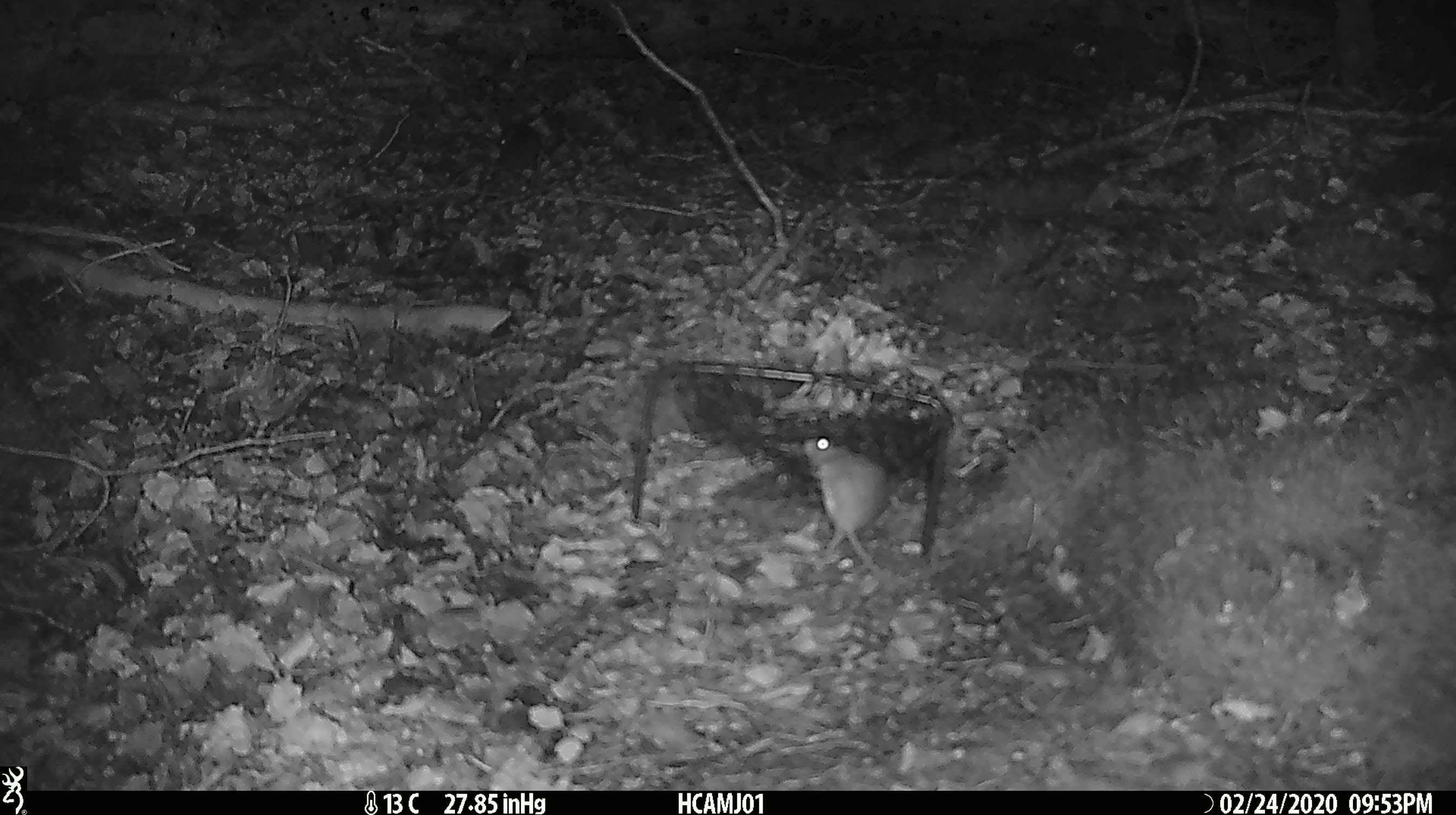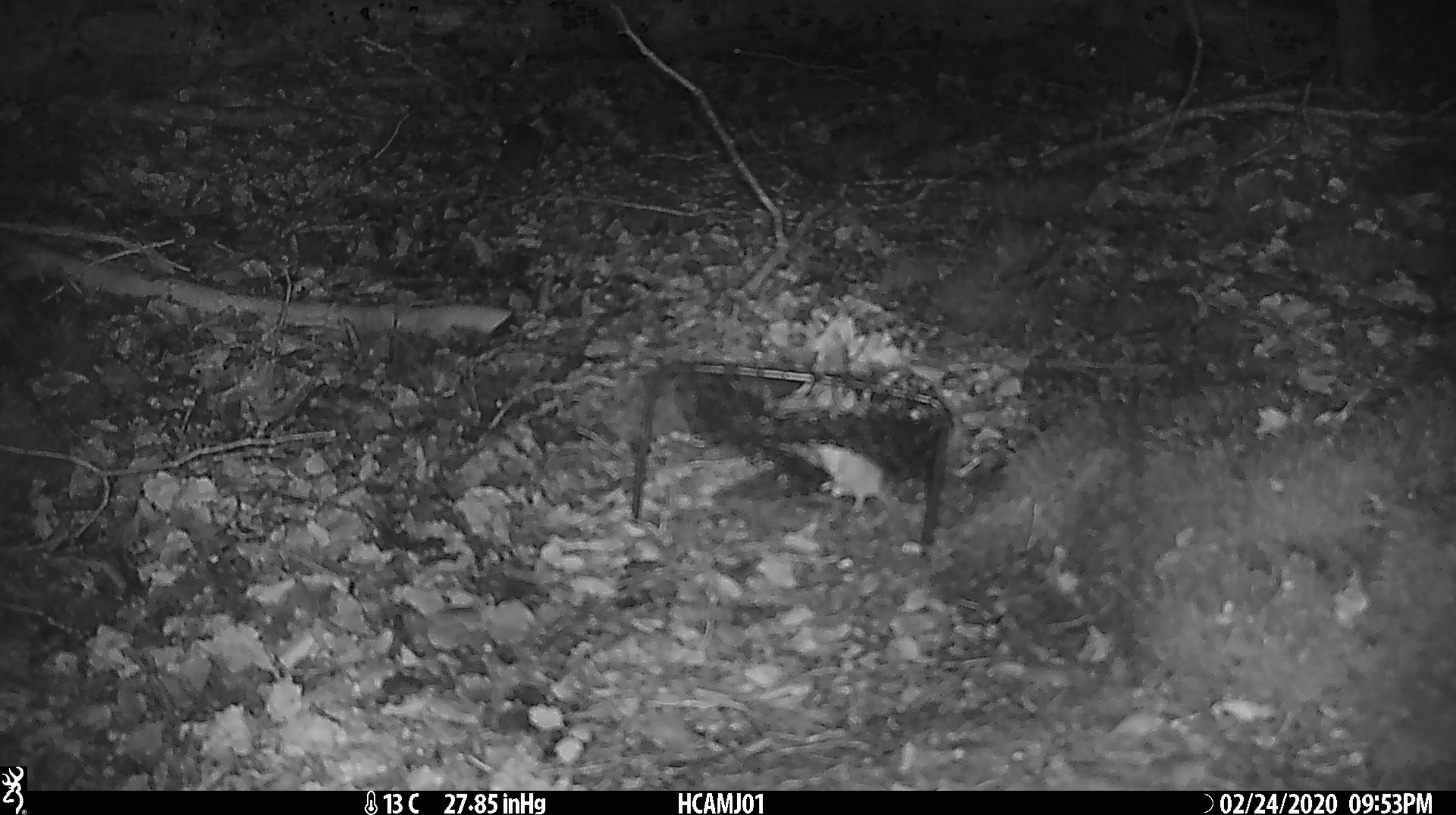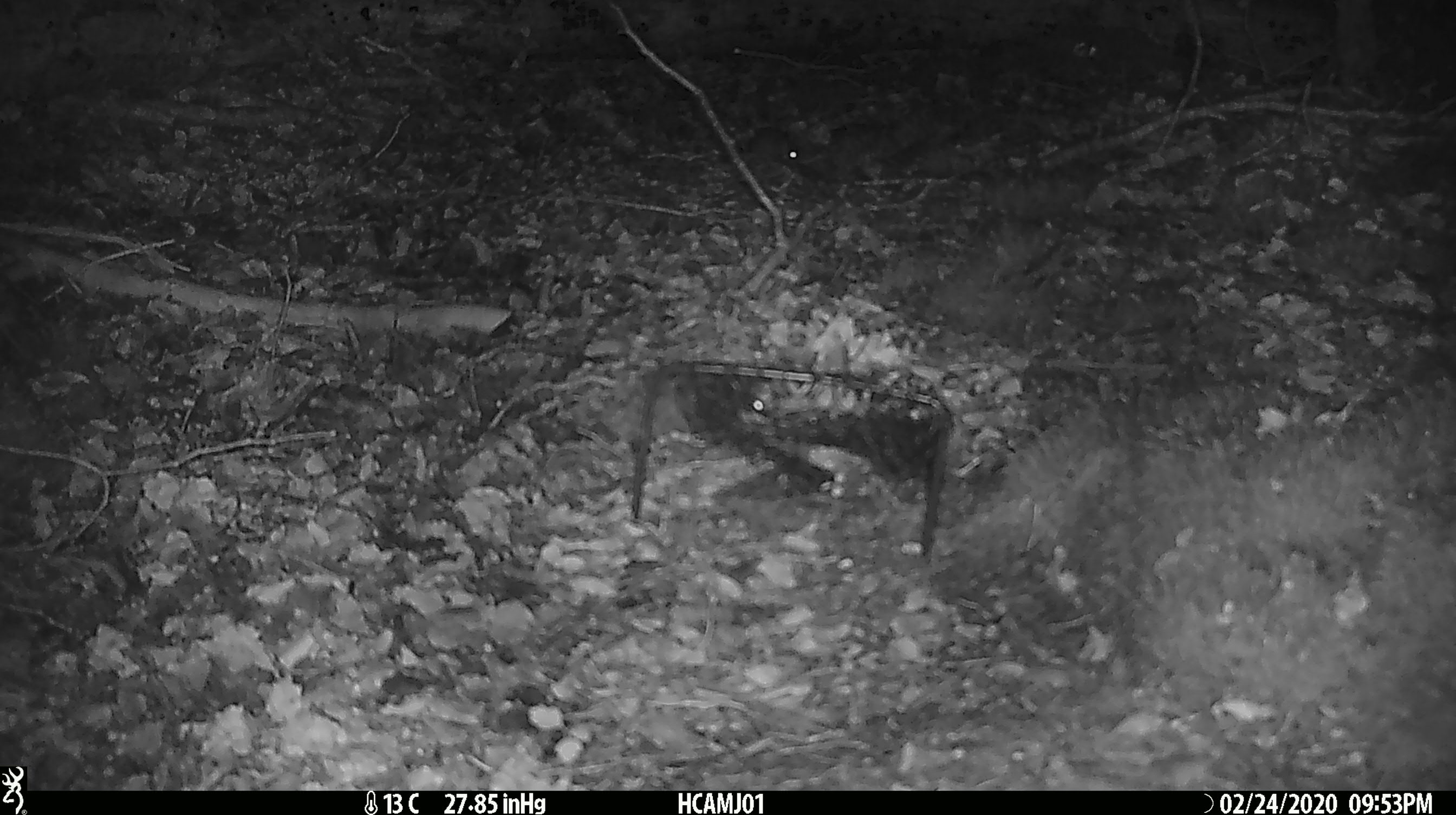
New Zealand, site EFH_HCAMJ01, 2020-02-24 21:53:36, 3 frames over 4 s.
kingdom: Animalia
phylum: Chordata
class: Mammalia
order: Rodentia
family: Muridae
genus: Mus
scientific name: Mus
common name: mouse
Mouse (Mus).